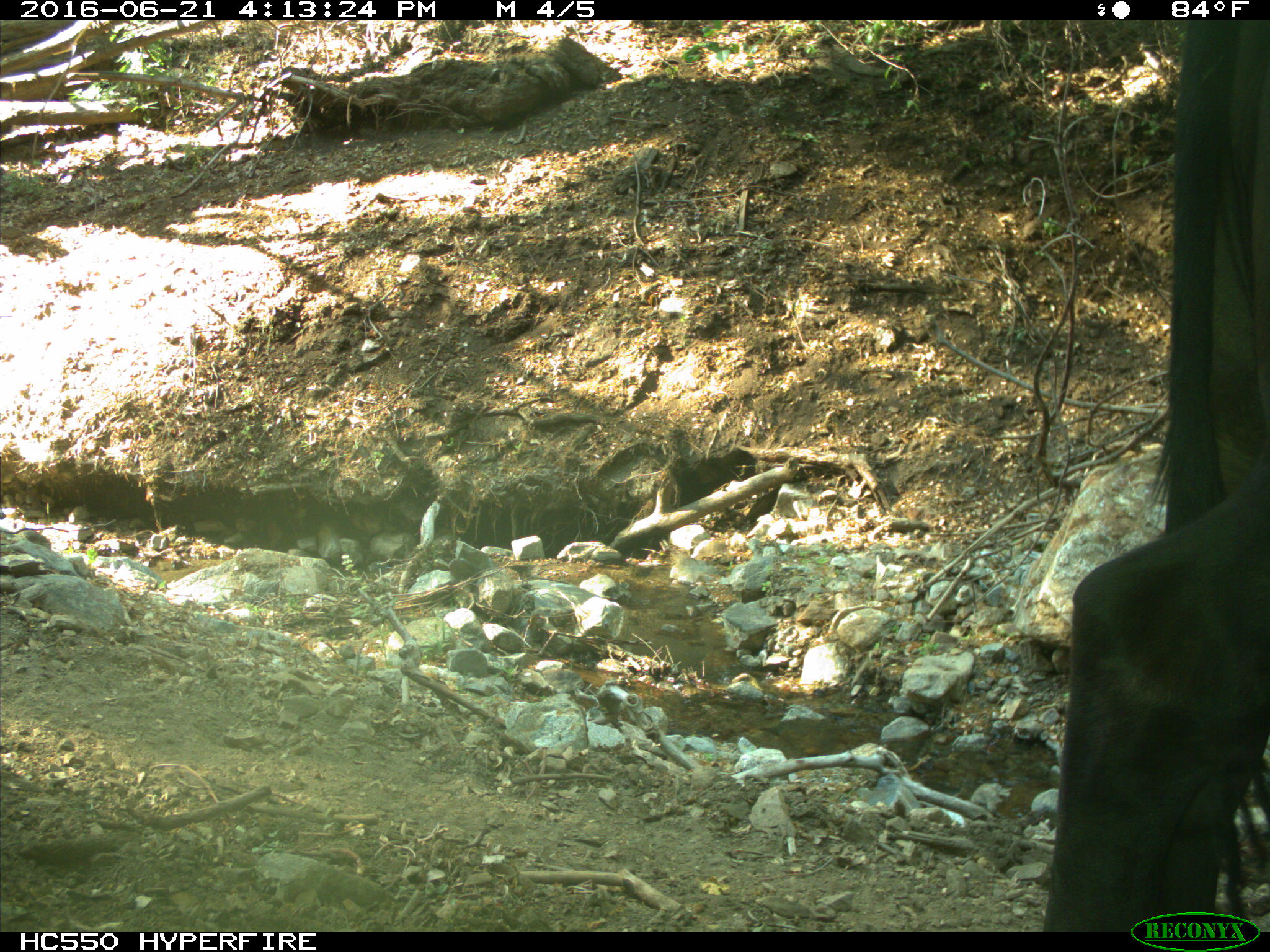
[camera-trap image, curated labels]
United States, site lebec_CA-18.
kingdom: Animalia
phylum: Chordata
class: Mammalia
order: Artiodactyla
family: Bovidae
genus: Bos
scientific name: Bos taurus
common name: domestic cow